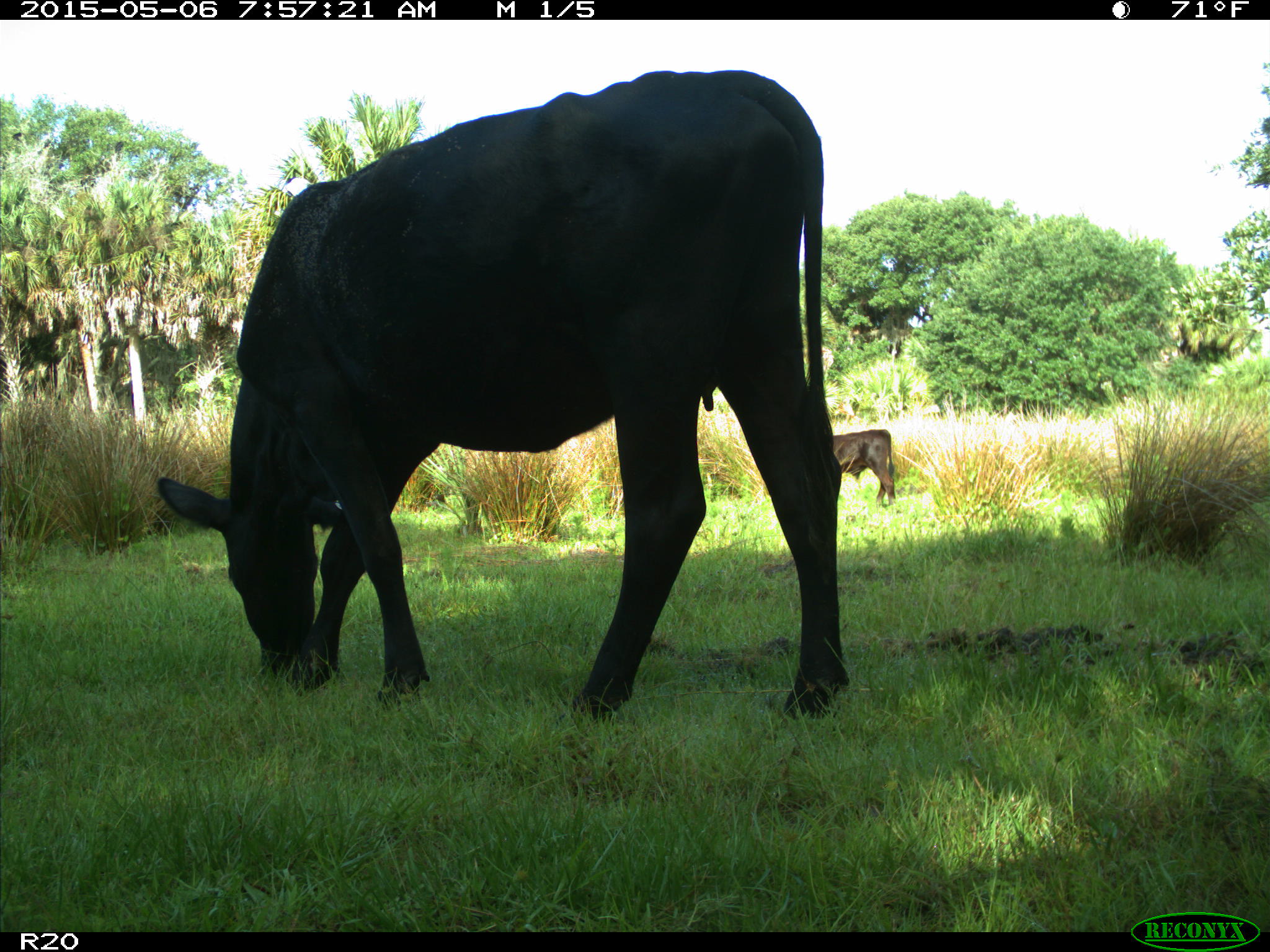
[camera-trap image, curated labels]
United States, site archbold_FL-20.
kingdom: Animalia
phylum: Chordata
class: Mammalia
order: Artiodactyla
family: Bovidae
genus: Bos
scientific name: Bos taurus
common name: domestic cow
Bos taurus (domestic cow).